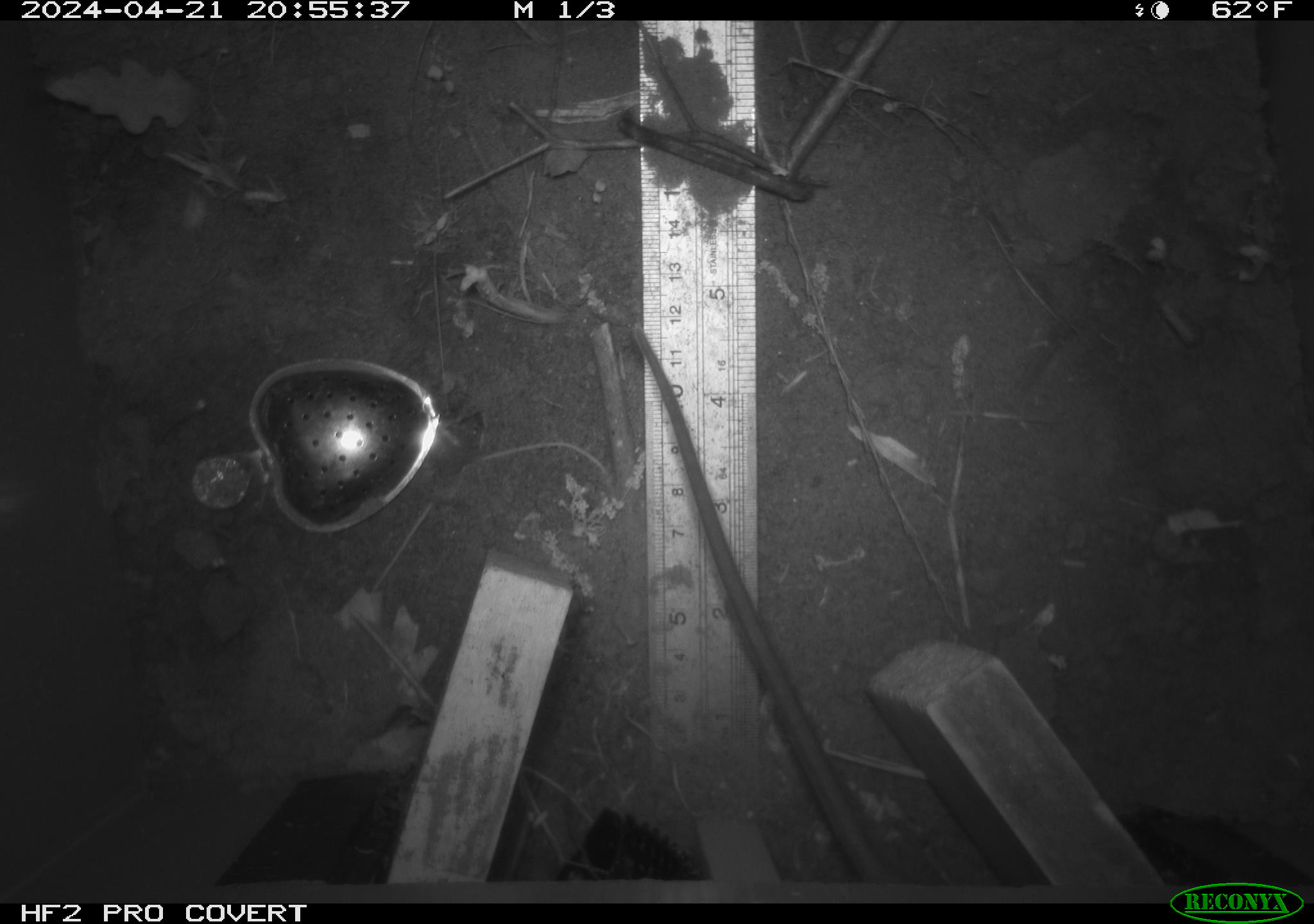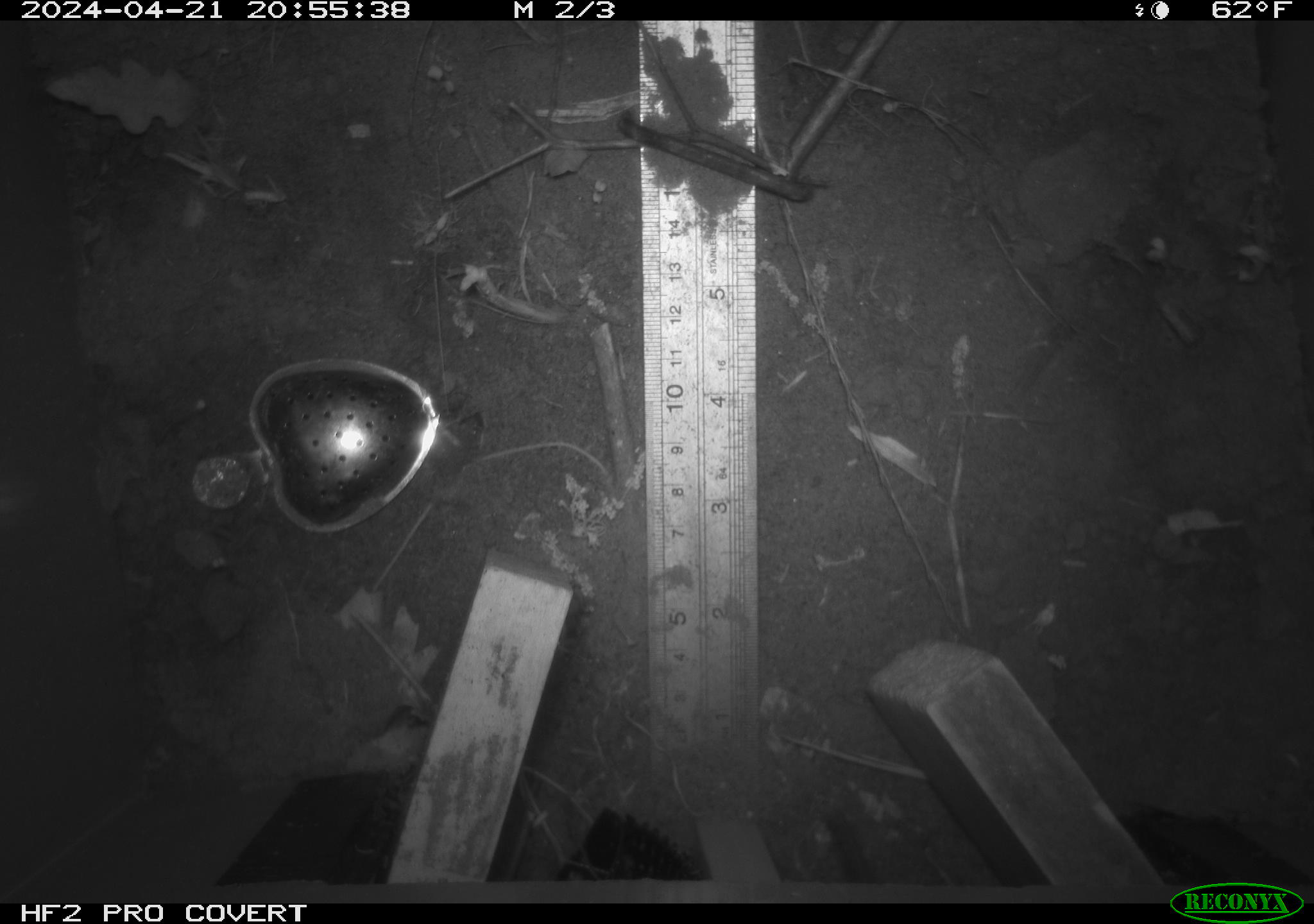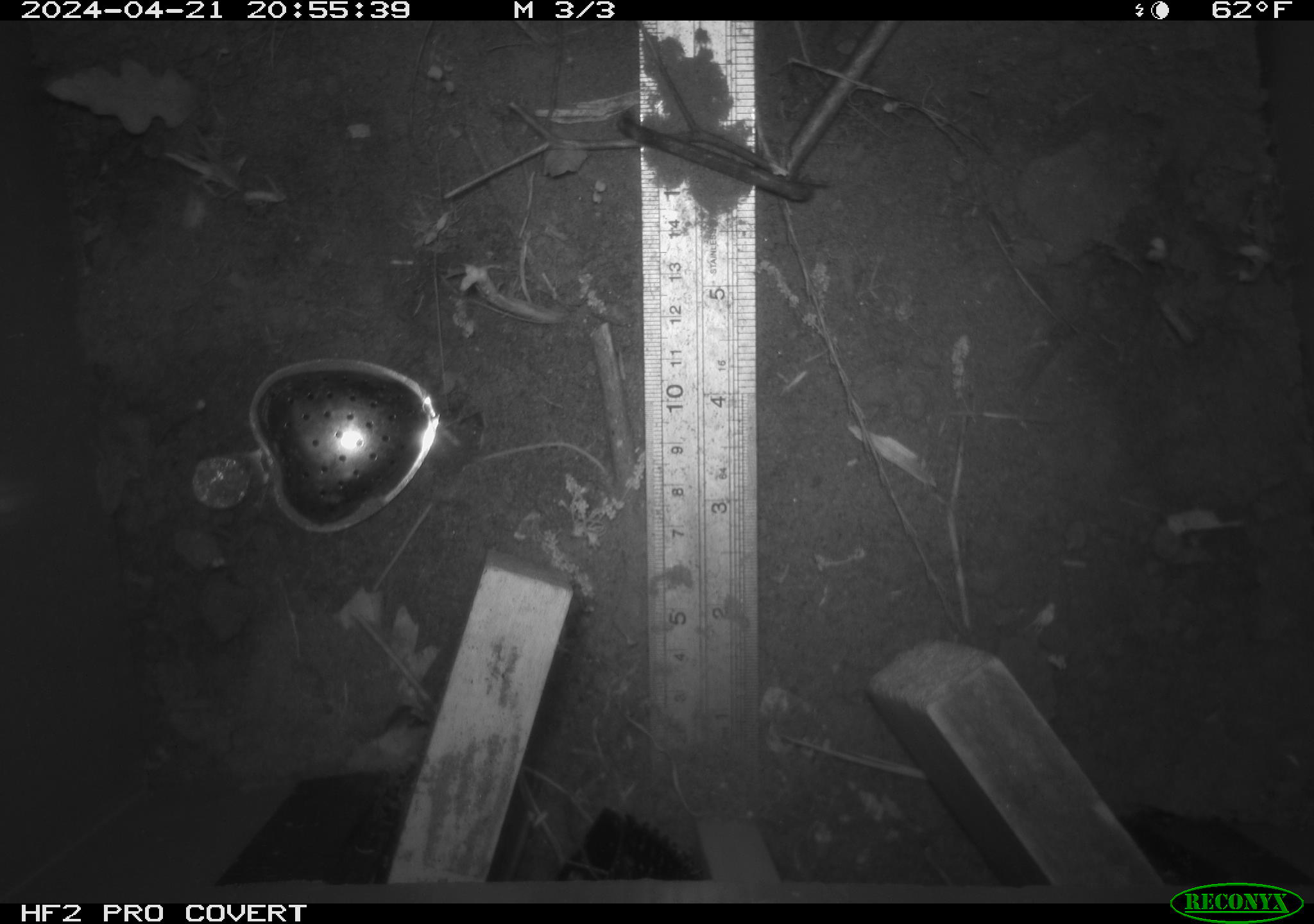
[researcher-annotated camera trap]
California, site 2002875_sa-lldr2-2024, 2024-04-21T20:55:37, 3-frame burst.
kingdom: Animalia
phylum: Chordata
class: Mammalia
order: Rodentia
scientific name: Rodentia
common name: rodent